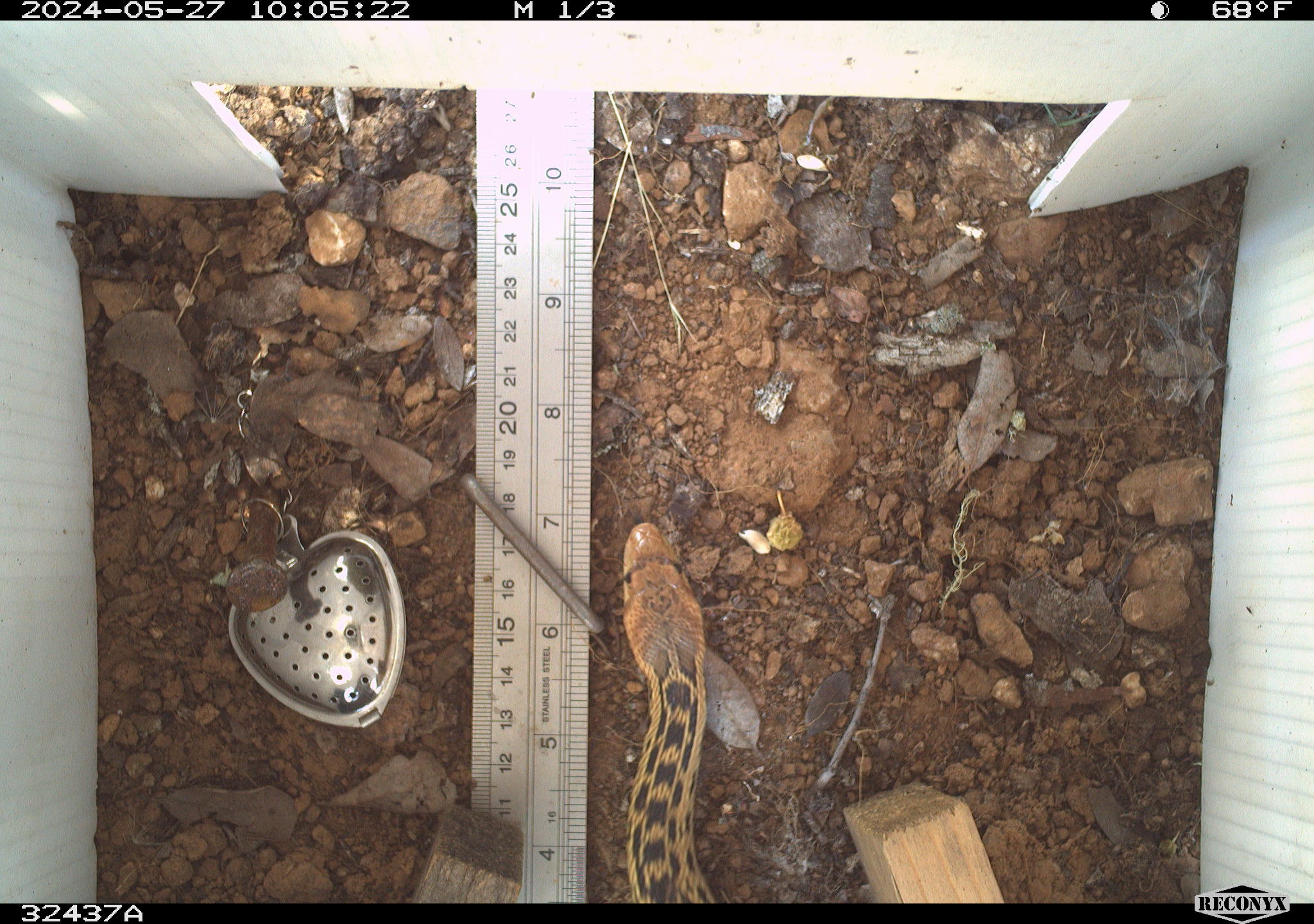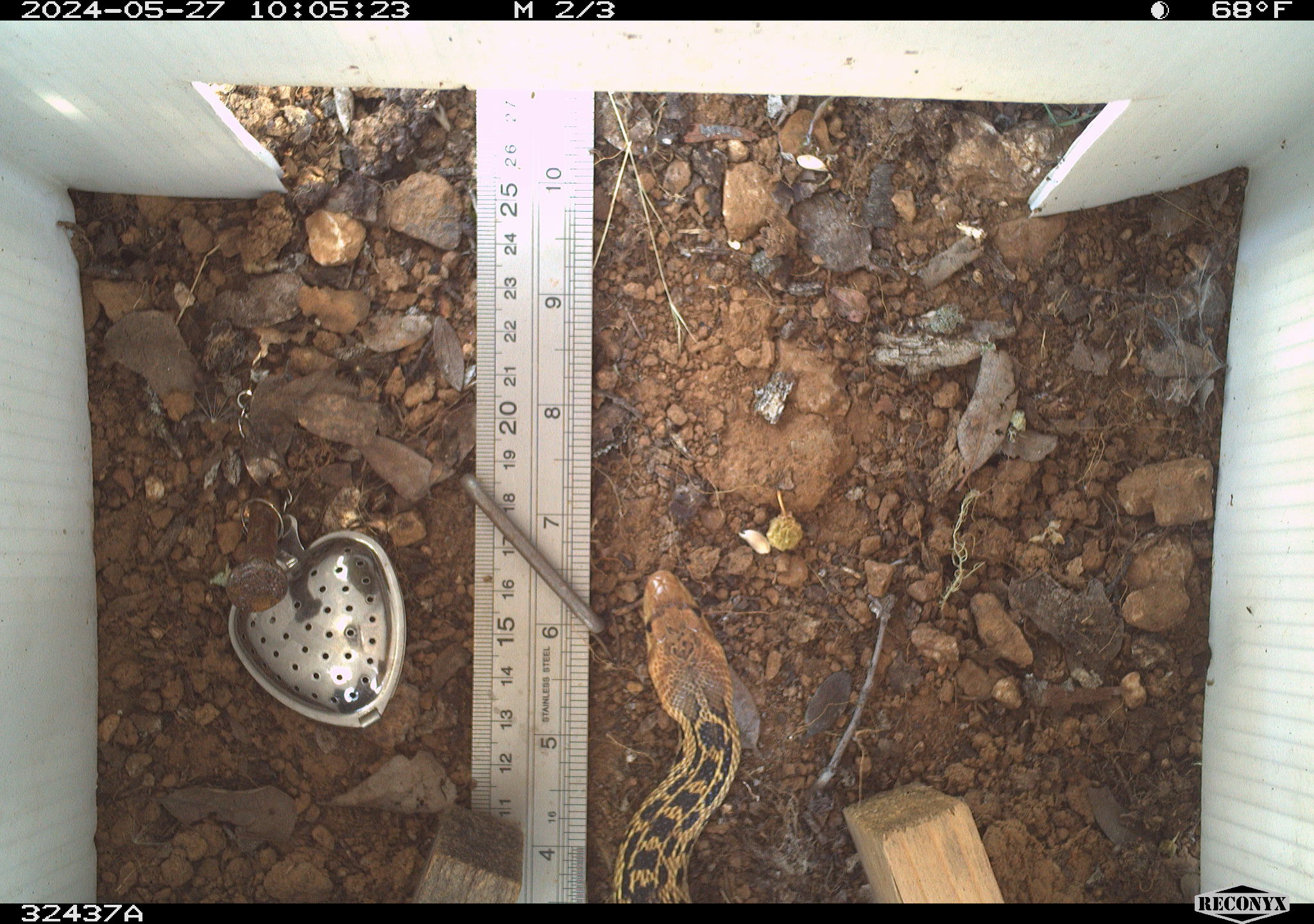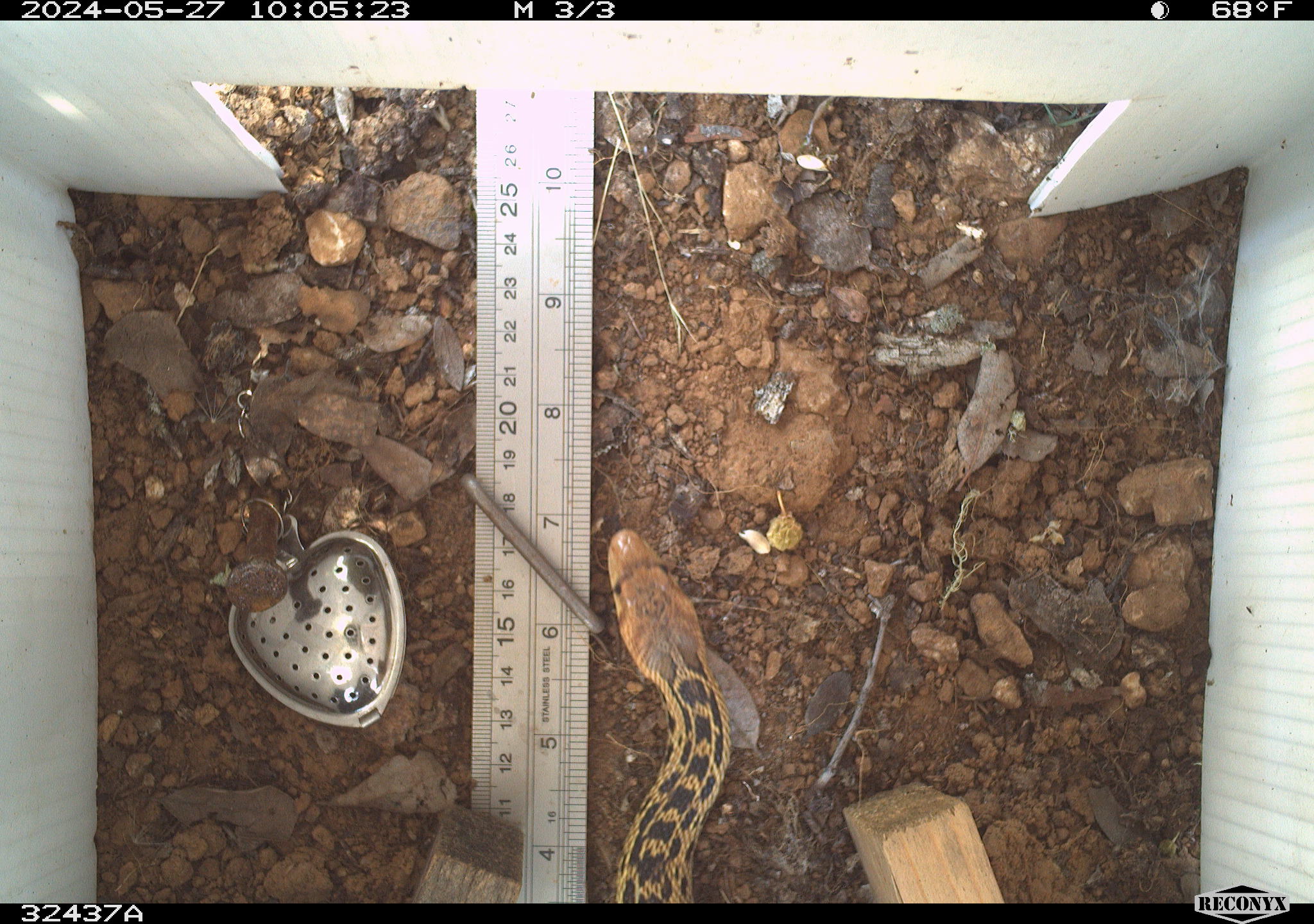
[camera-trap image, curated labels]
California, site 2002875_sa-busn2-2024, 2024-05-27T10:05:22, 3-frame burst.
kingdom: Animalia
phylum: Chordata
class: Reptilia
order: Squamata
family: Colubridae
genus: Pituophis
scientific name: Pituophis catenifer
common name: gophersnake